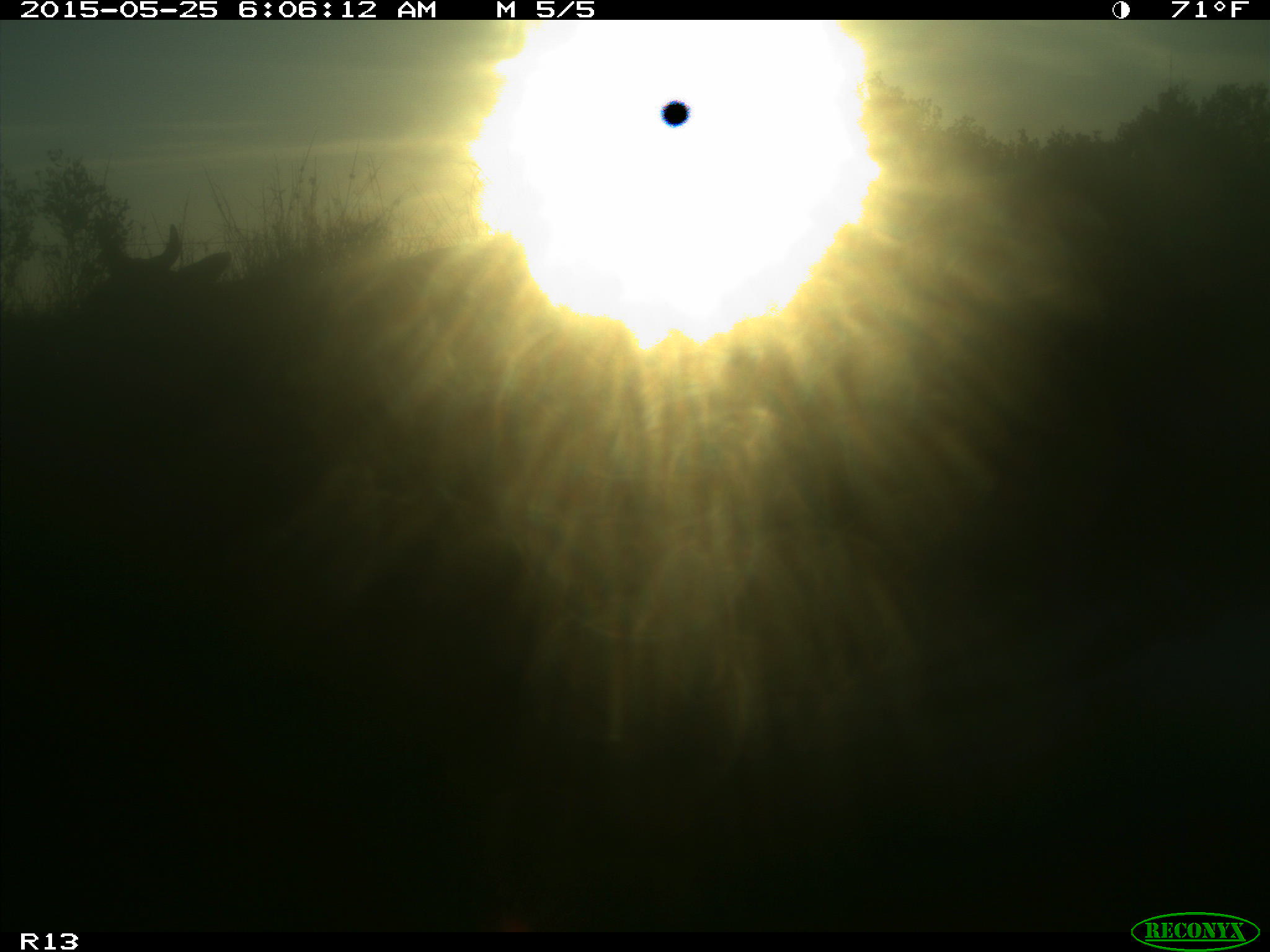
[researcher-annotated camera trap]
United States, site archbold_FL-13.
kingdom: Animalia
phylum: Chordata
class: Mammalia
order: Artiodactyla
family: Bovidae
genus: Bos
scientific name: Bos taurus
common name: domestic cow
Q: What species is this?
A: Bos taurus (domestic cow).